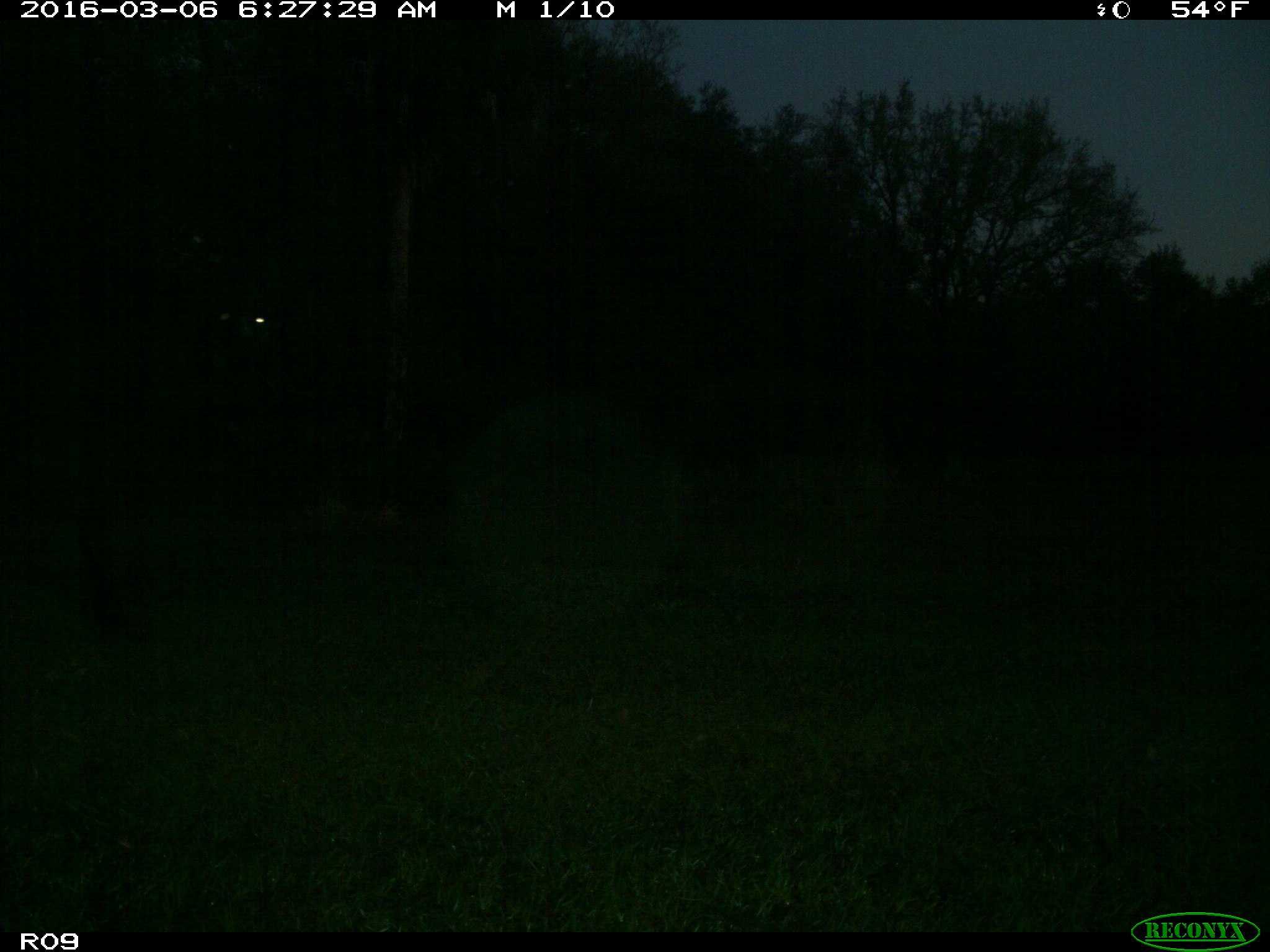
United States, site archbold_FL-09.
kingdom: Animalia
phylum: Chordata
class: Mammalia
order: Artiodactyla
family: Bovidae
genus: Bos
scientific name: Bos taurus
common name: domestic cow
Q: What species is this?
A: Bos taurus (domestic cow).